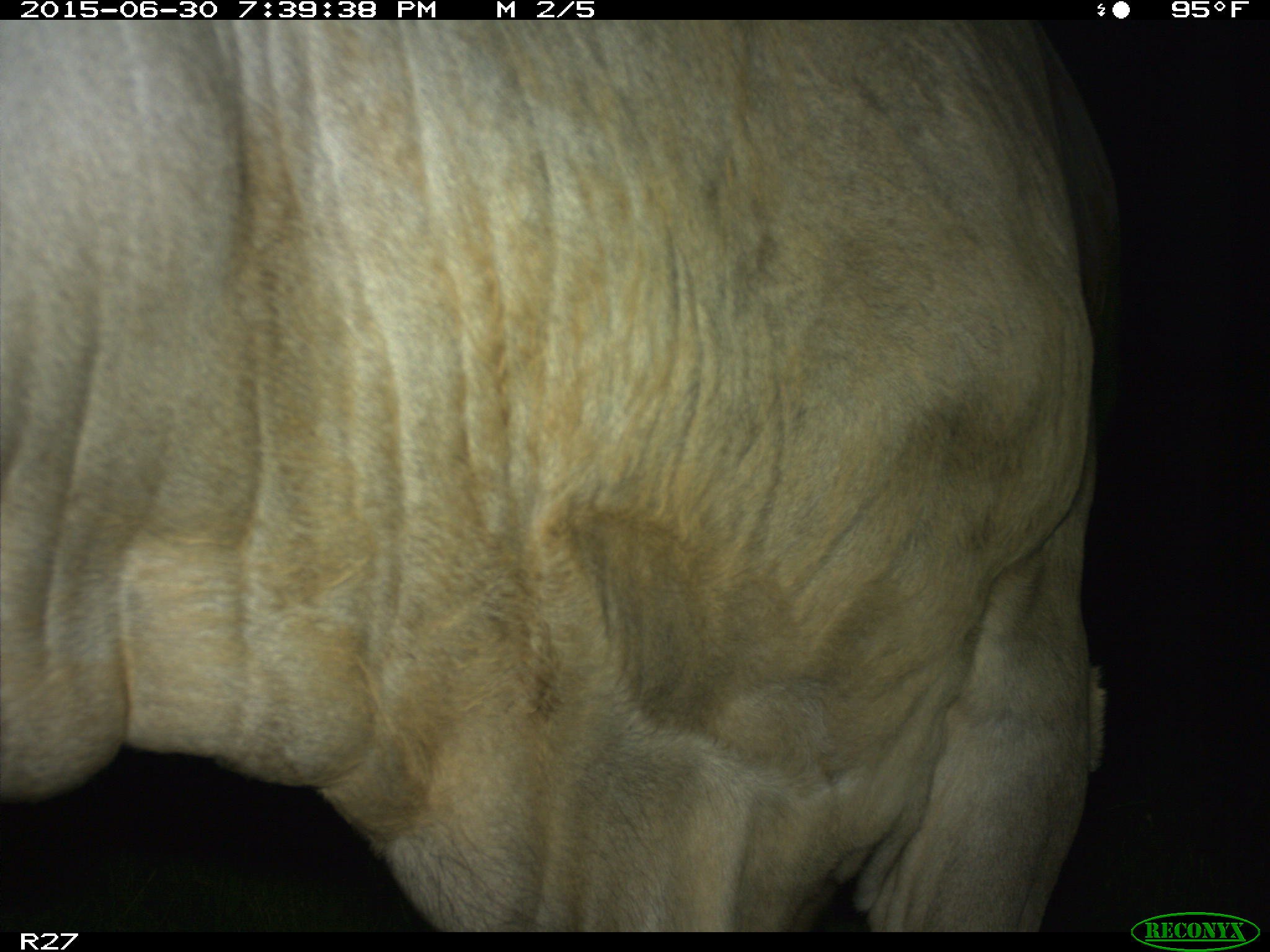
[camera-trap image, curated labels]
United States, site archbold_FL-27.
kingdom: Animalia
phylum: Chordata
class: Mammalia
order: Artiodactyla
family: Bovidae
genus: Bos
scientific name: Bos taurus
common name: domestic cow